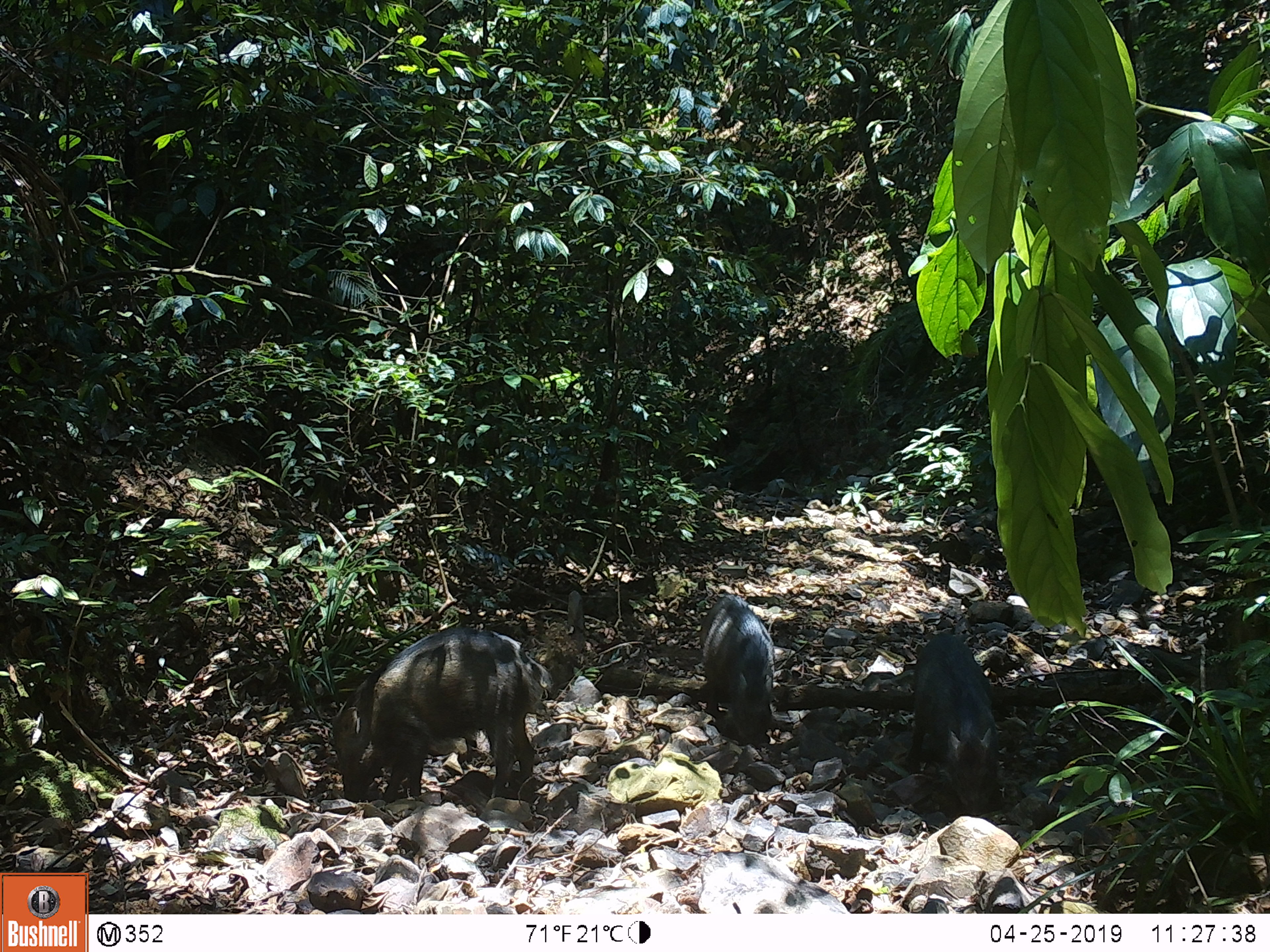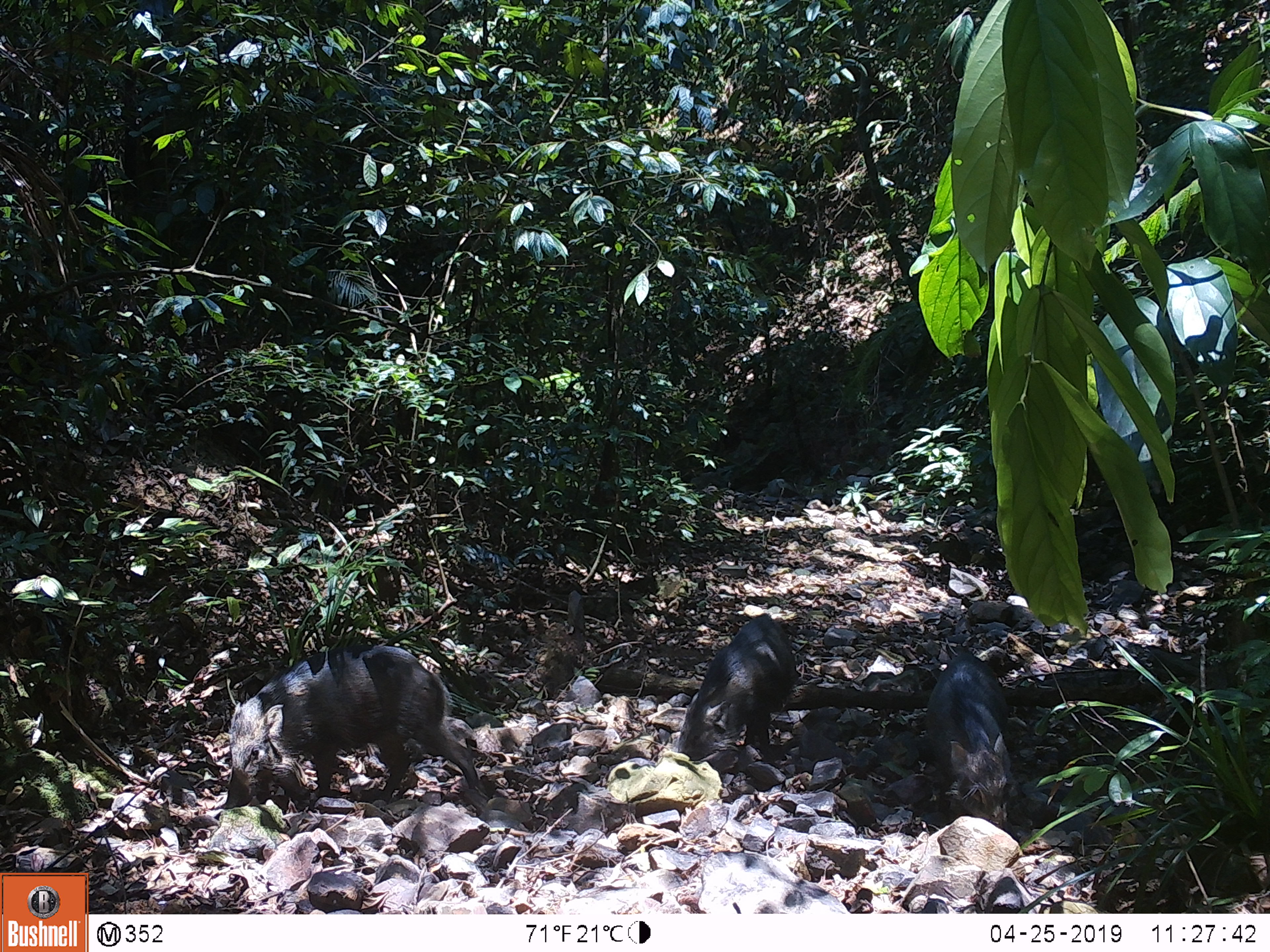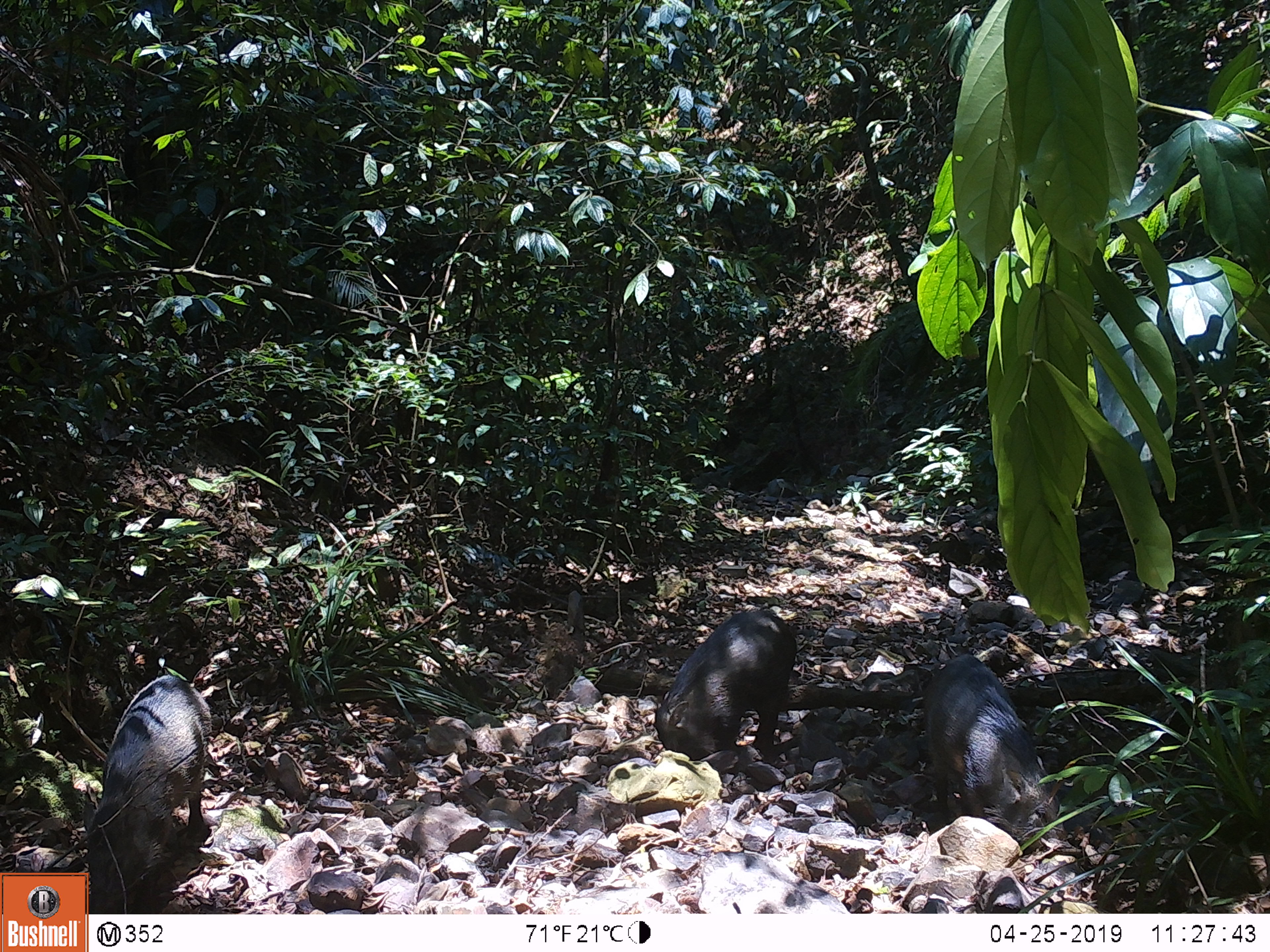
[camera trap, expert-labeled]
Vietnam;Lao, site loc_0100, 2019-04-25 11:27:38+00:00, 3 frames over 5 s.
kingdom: Animalia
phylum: Chordata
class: Mammalia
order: Artiodactyla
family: Suidae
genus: Sus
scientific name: Sus scrofa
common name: eurasian wild pig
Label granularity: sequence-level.